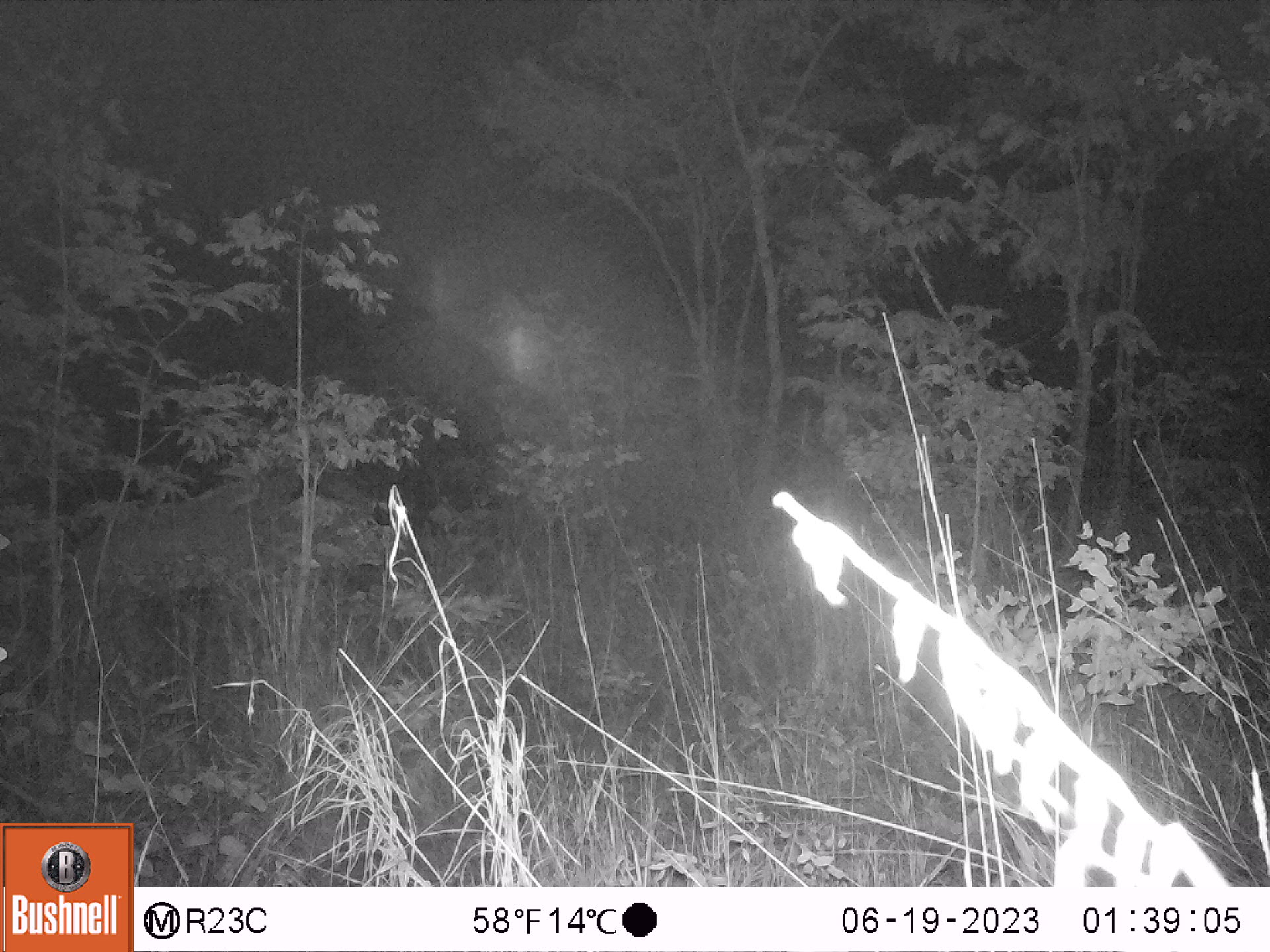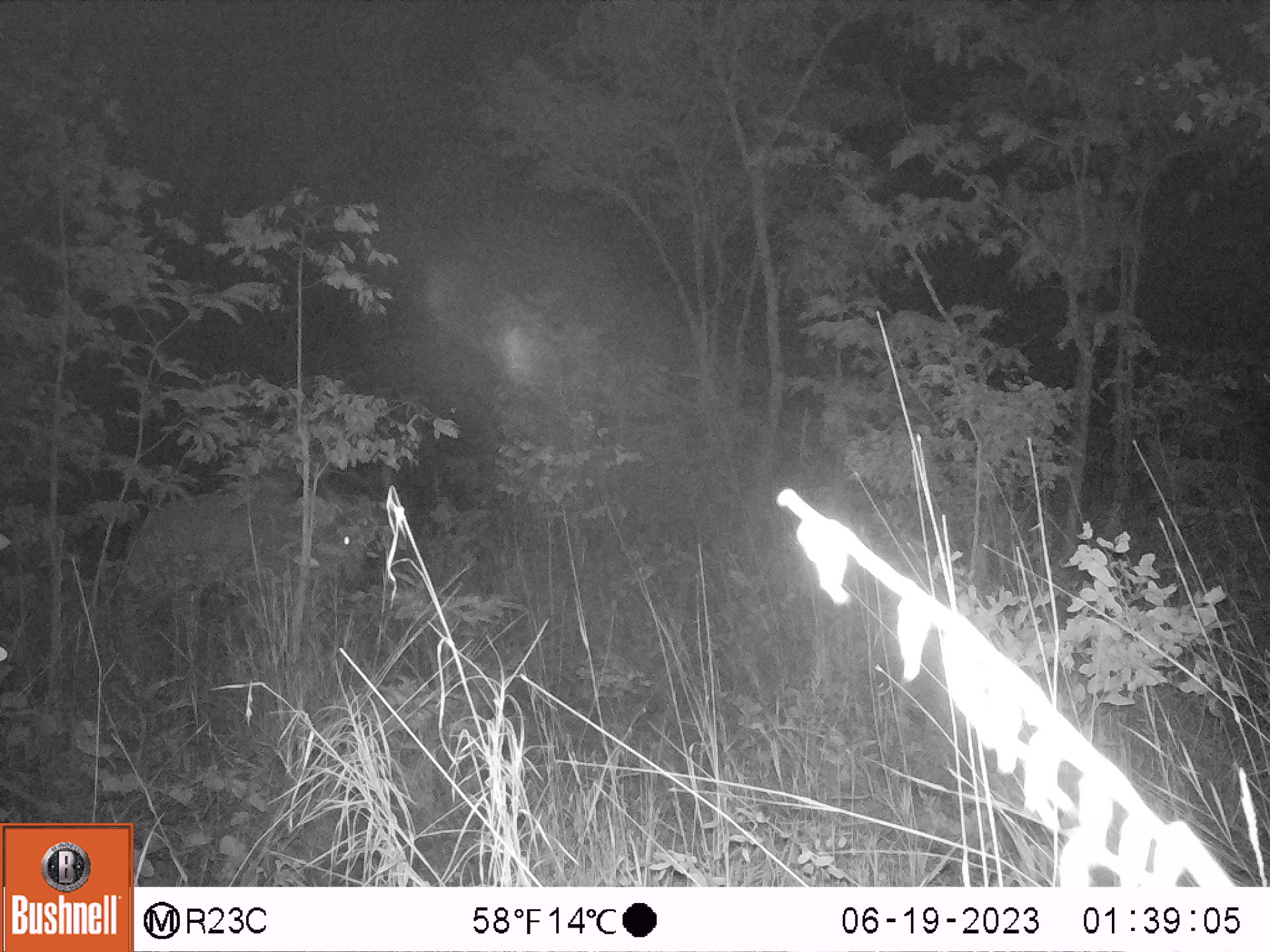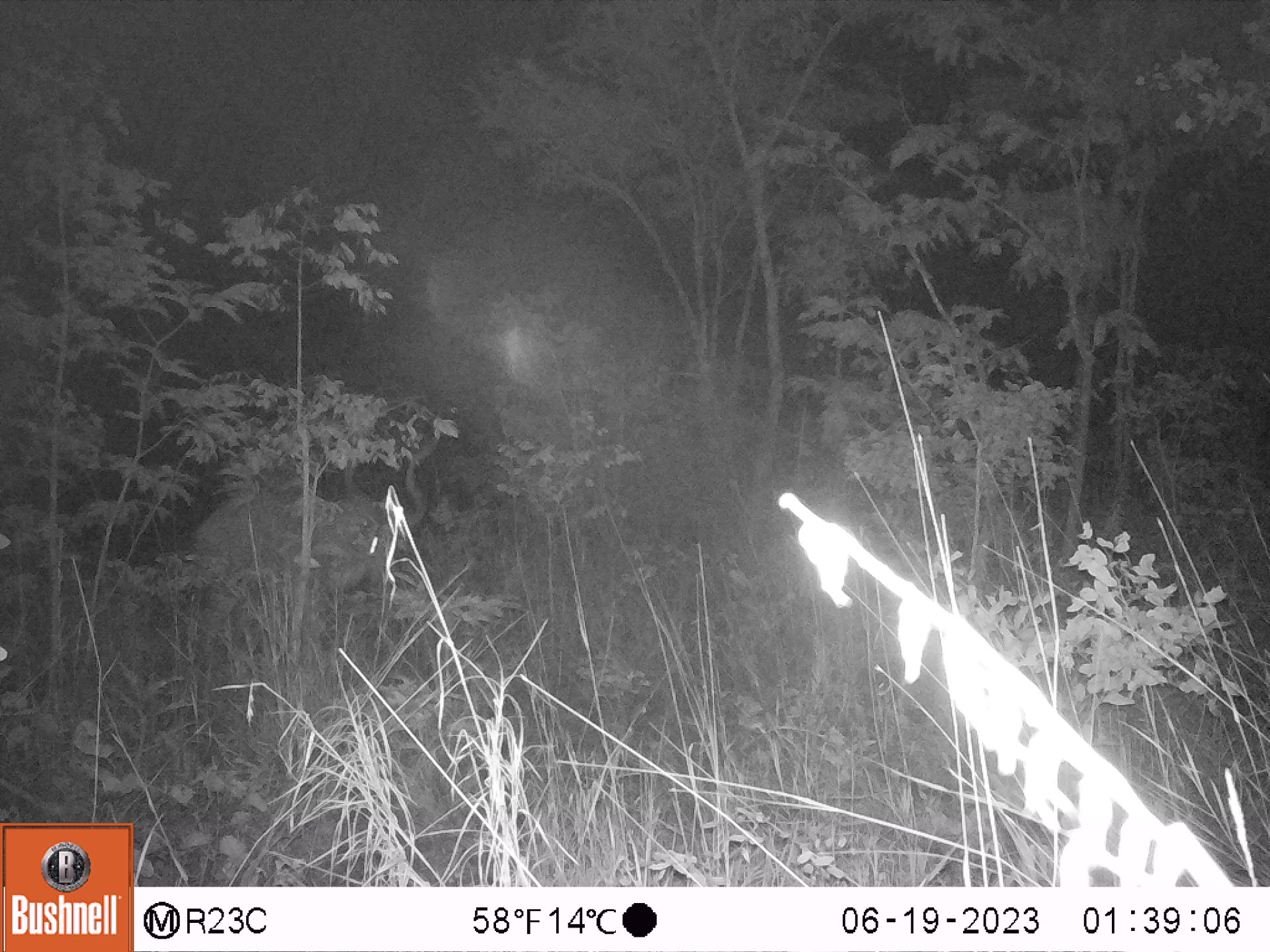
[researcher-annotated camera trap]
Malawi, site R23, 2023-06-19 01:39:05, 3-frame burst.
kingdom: Animalia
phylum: Chordata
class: Mammalia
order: Artiodactyla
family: Bovidae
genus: Tragelaphus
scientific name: Tragelaphus strepsiceros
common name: greater kudu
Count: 1.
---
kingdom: Animalia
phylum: Chordata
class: Mammalia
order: Artiodactyla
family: Bovidae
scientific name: Antilopinae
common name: small antelope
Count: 1.